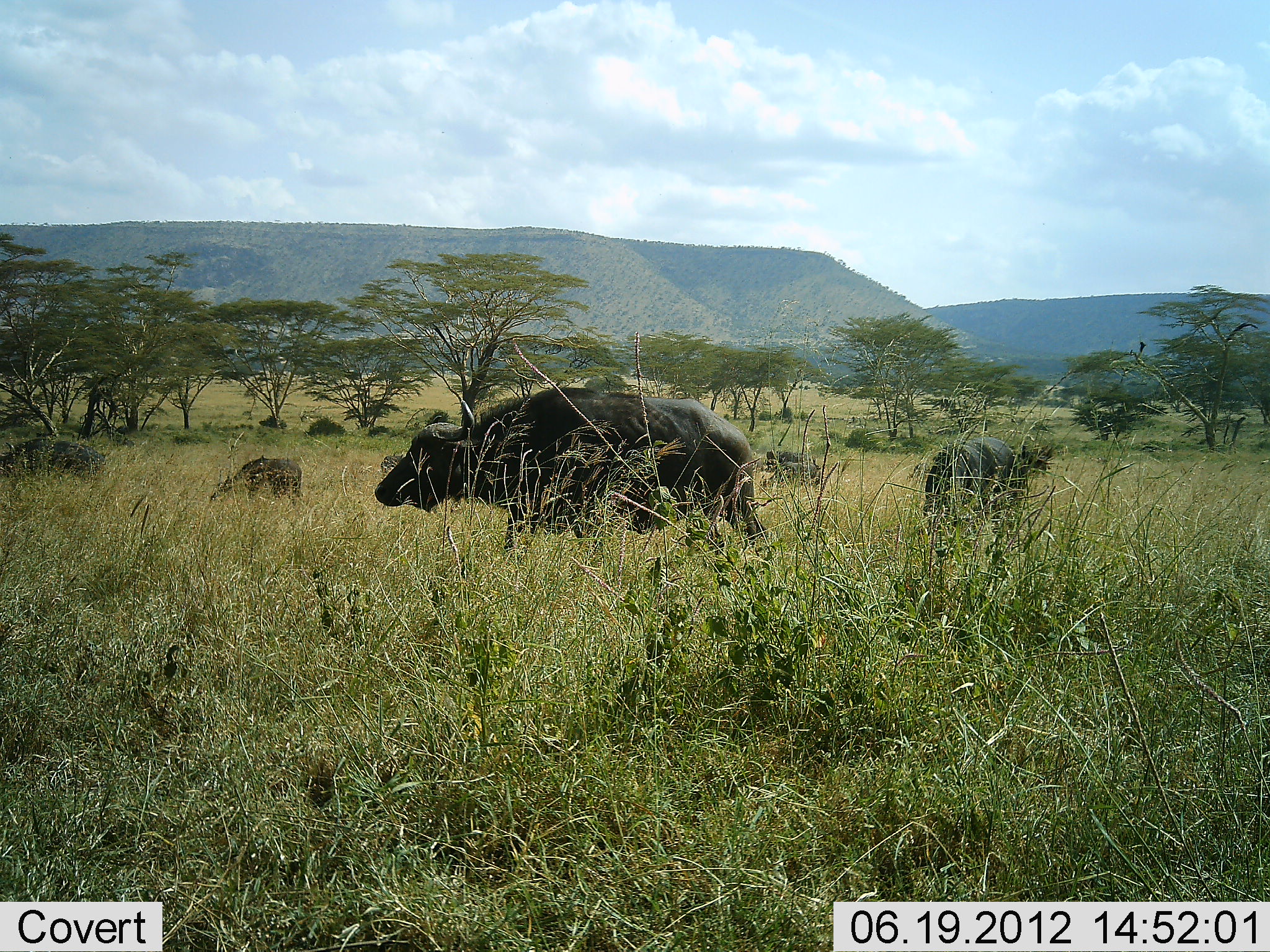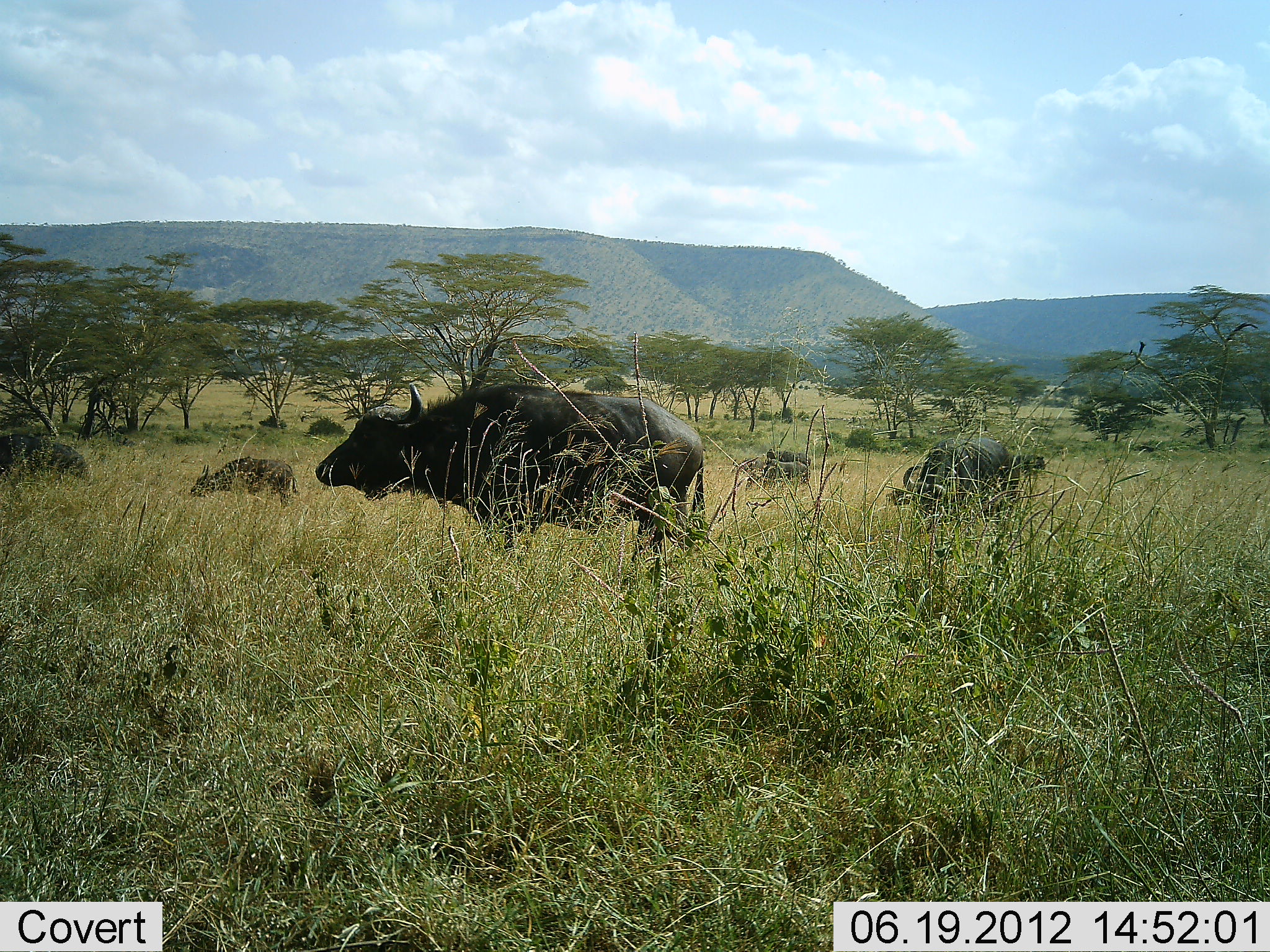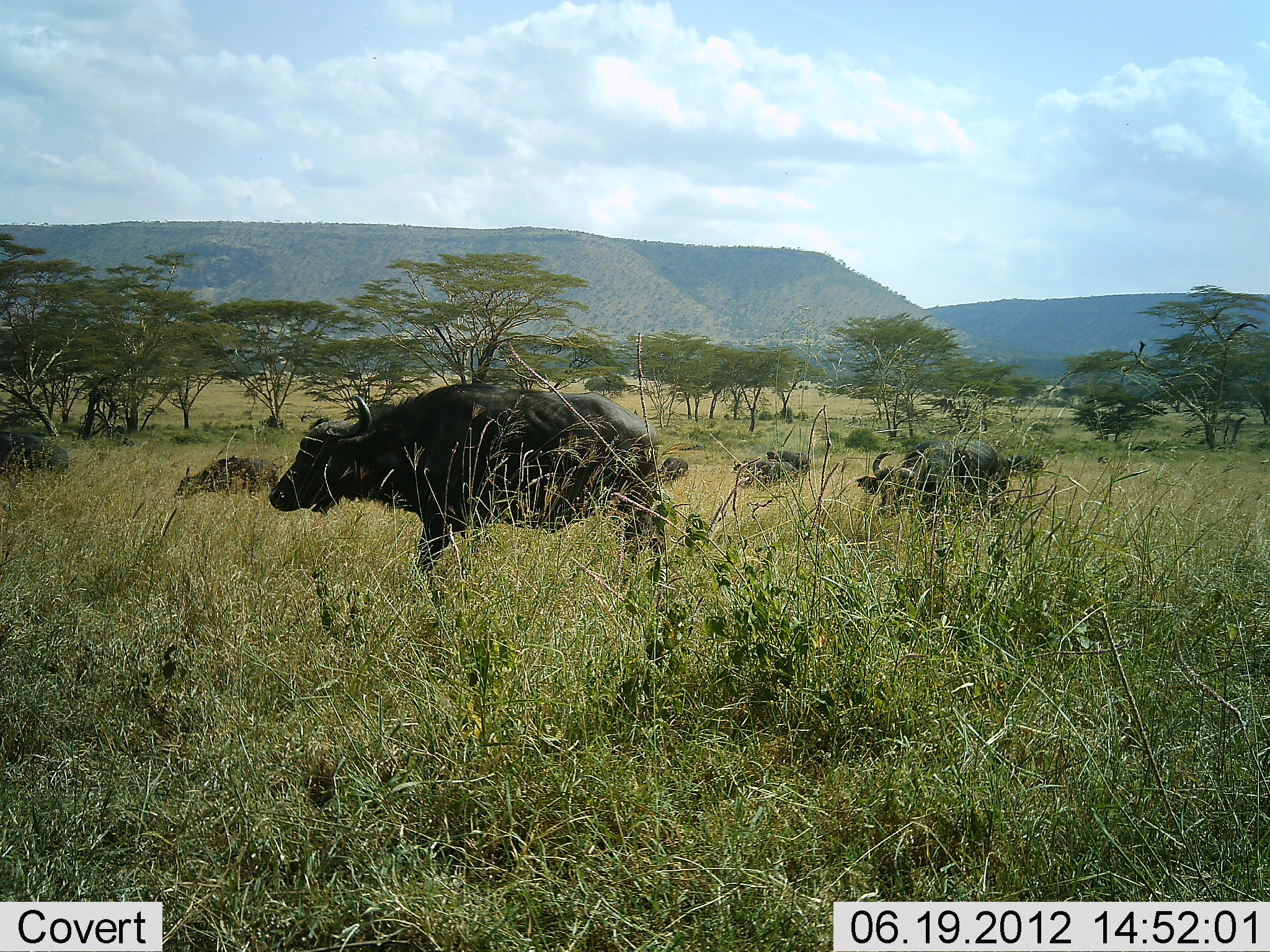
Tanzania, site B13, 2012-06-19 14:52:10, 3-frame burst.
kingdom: Animalia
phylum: Chordata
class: Mammalia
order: Artiodactyla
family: Bovidae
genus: Syncerus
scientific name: Syncerus caffer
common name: cape buffalo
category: buffalo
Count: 5.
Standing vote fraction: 50%.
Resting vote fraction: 0%.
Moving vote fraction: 60%.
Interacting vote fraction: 0%.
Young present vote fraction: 40%.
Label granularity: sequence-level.